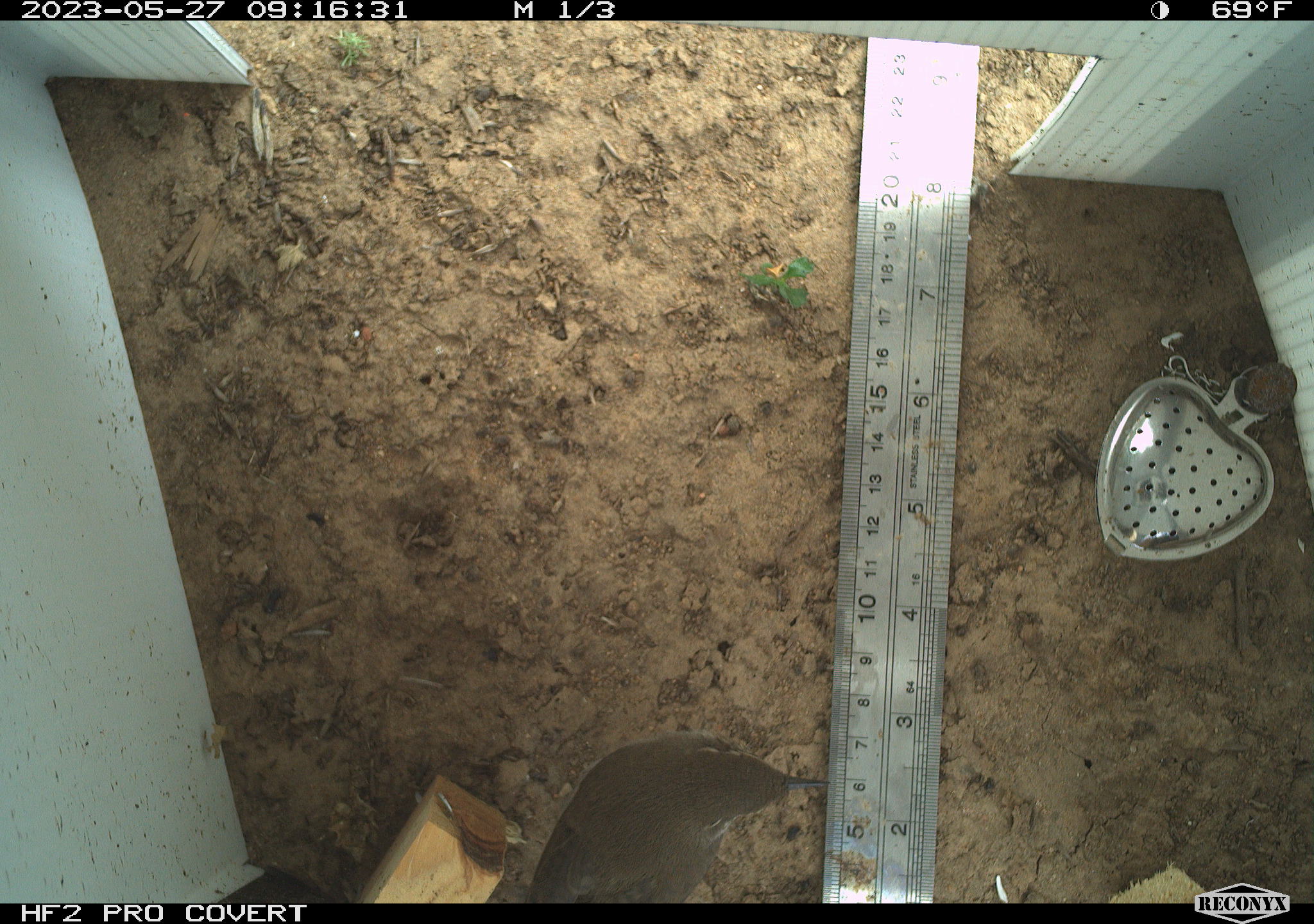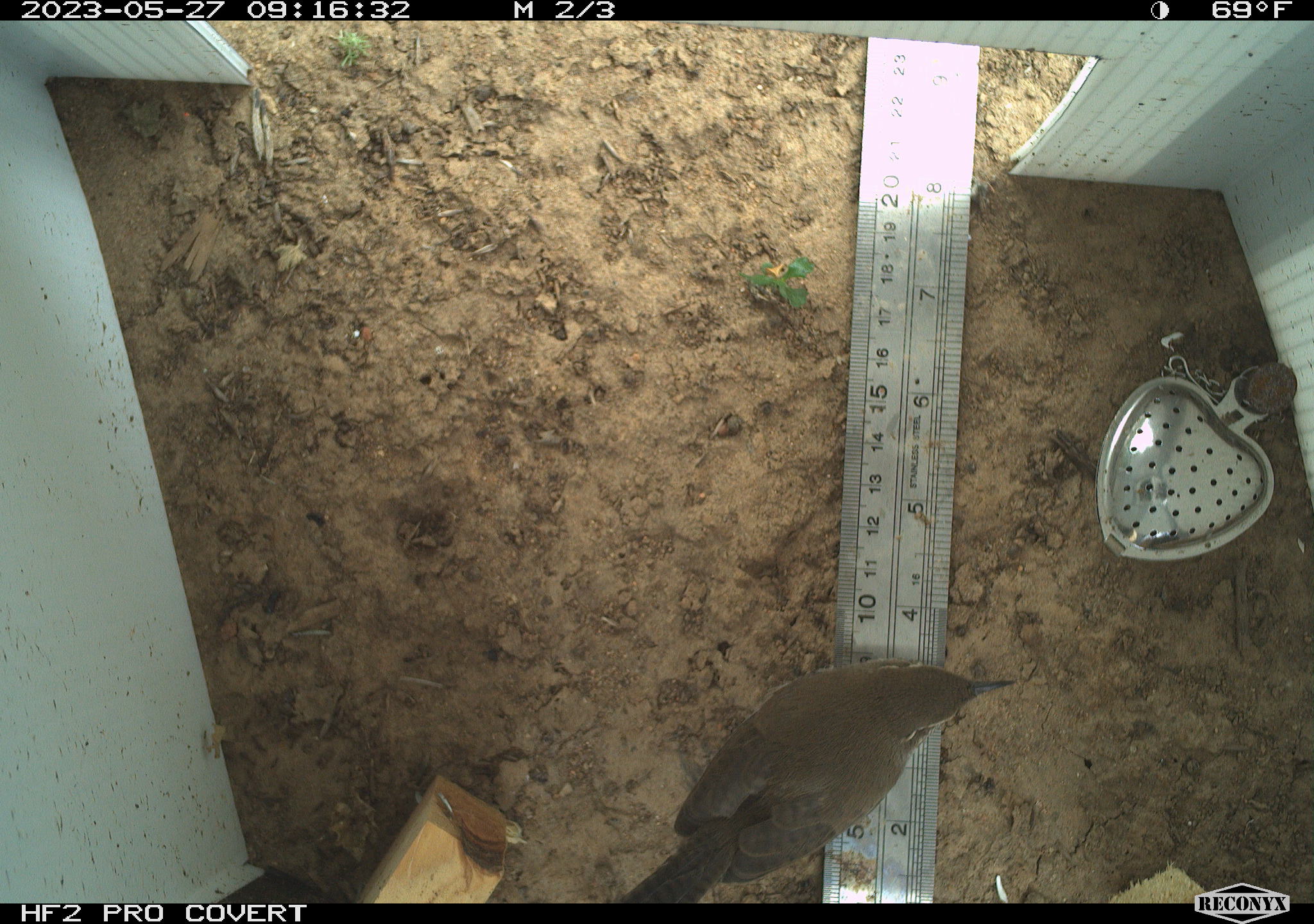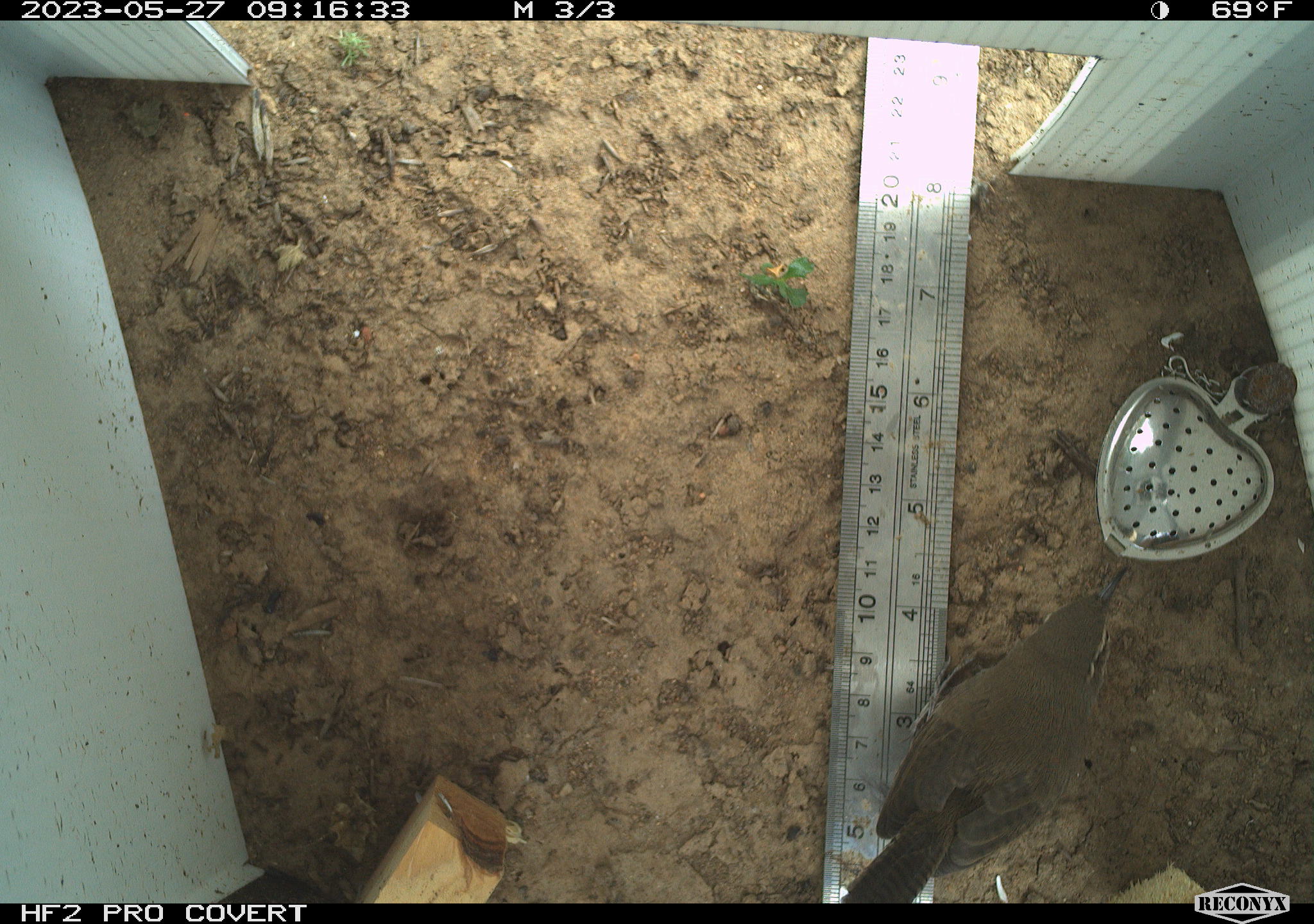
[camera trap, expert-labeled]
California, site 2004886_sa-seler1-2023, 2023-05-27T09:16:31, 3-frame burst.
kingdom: Animalia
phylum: Chordata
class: Aves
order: Passeriformes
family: Troglodytidae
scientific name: Troglodytidae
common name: wren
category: troglodytidae family